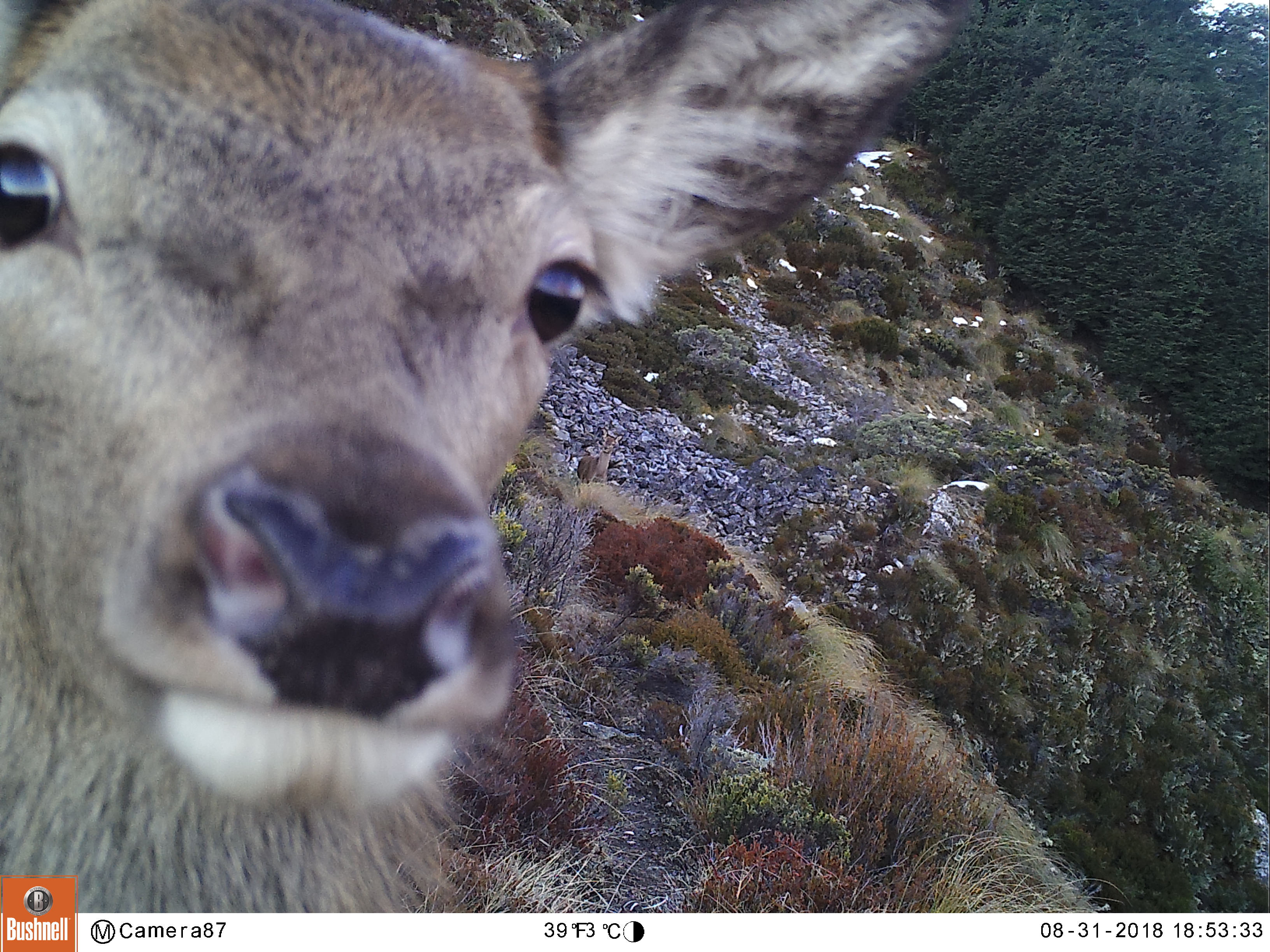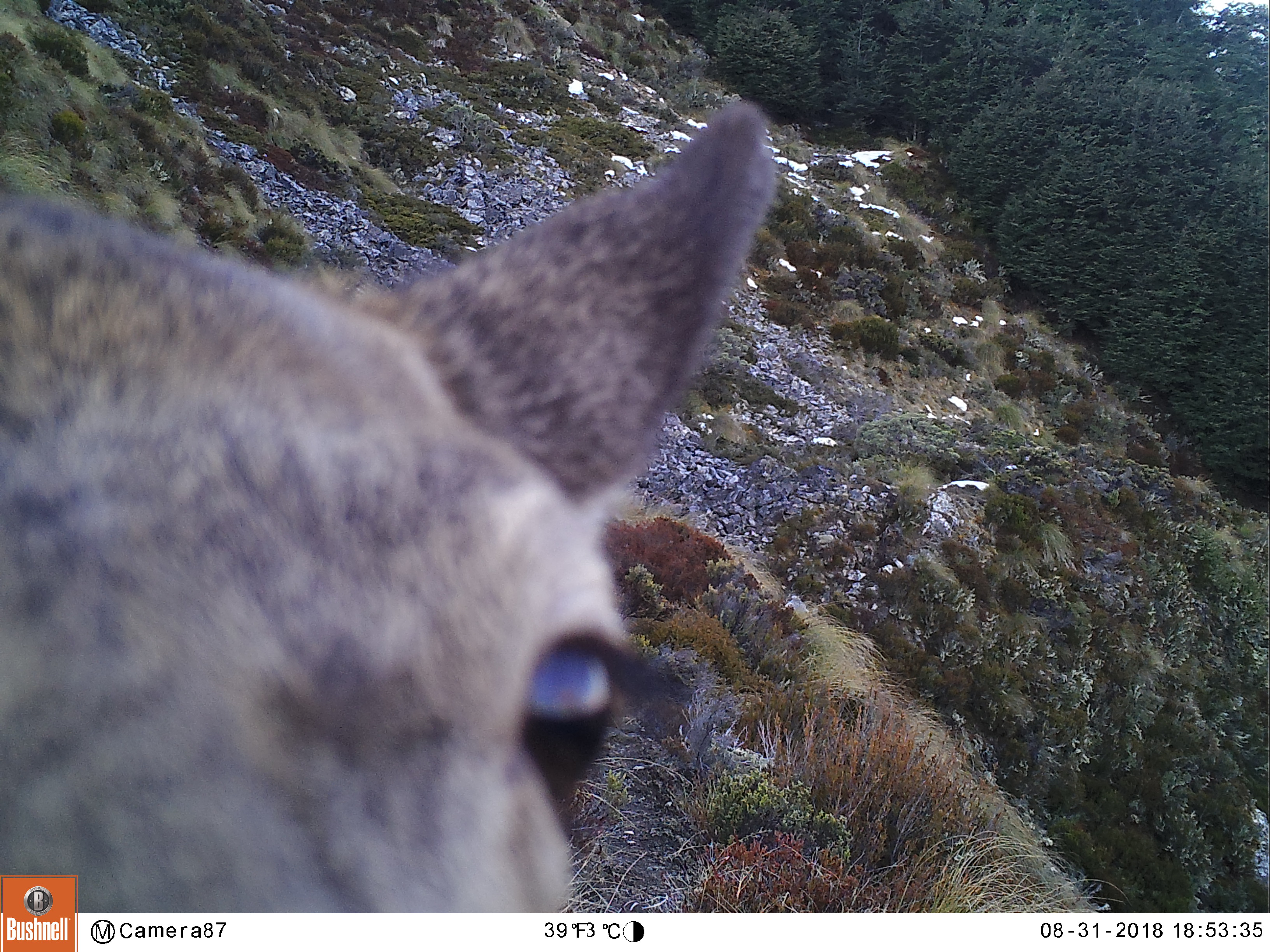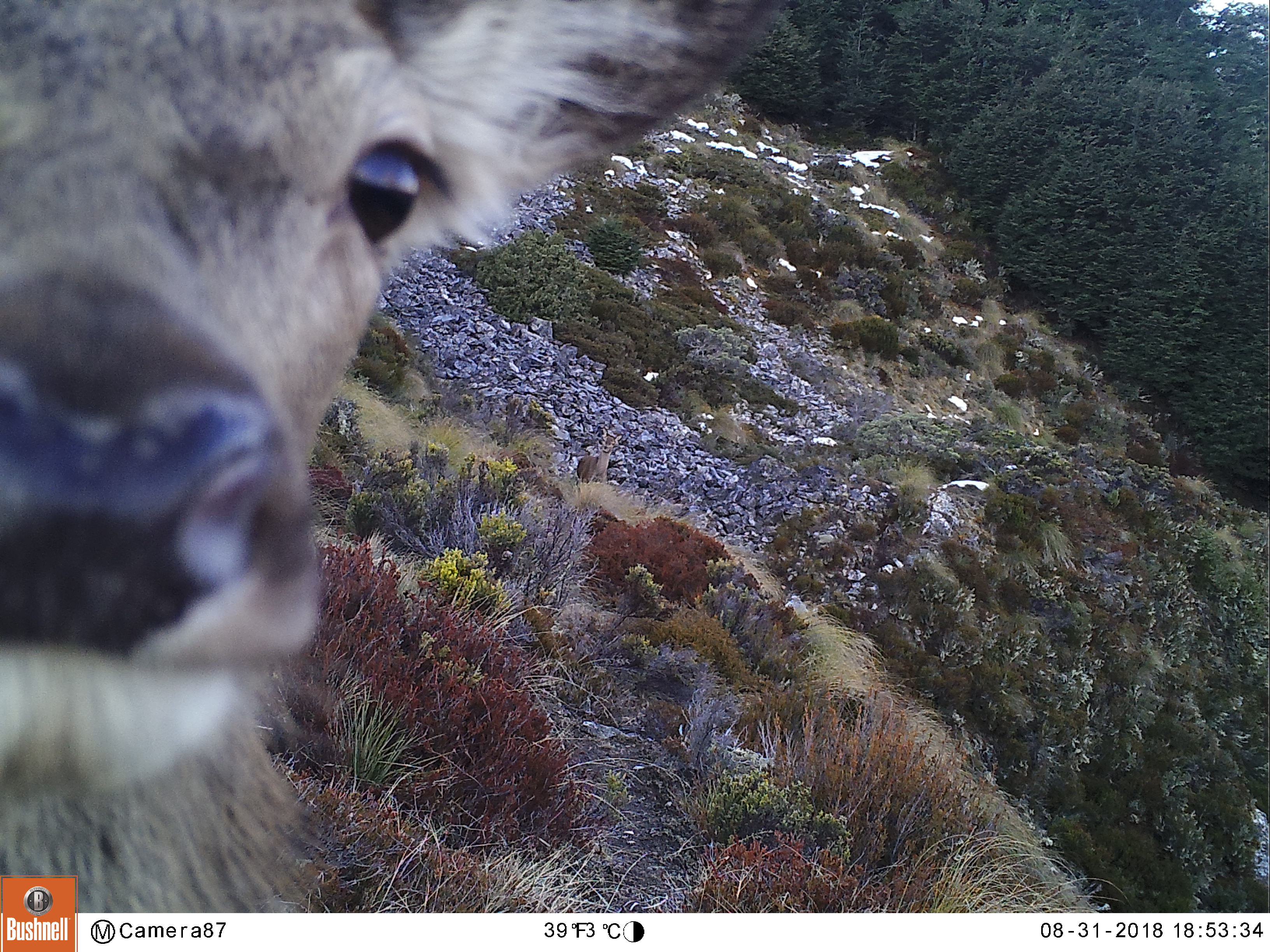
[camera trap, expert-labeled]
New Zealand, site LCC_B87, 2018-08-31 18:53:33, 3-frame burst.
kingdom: Animalia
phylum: Chordata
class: Mammalia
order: Artiodactyla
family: Cervidae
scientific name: Cervidae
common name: deer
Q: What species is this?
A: Deer (Cervidae).